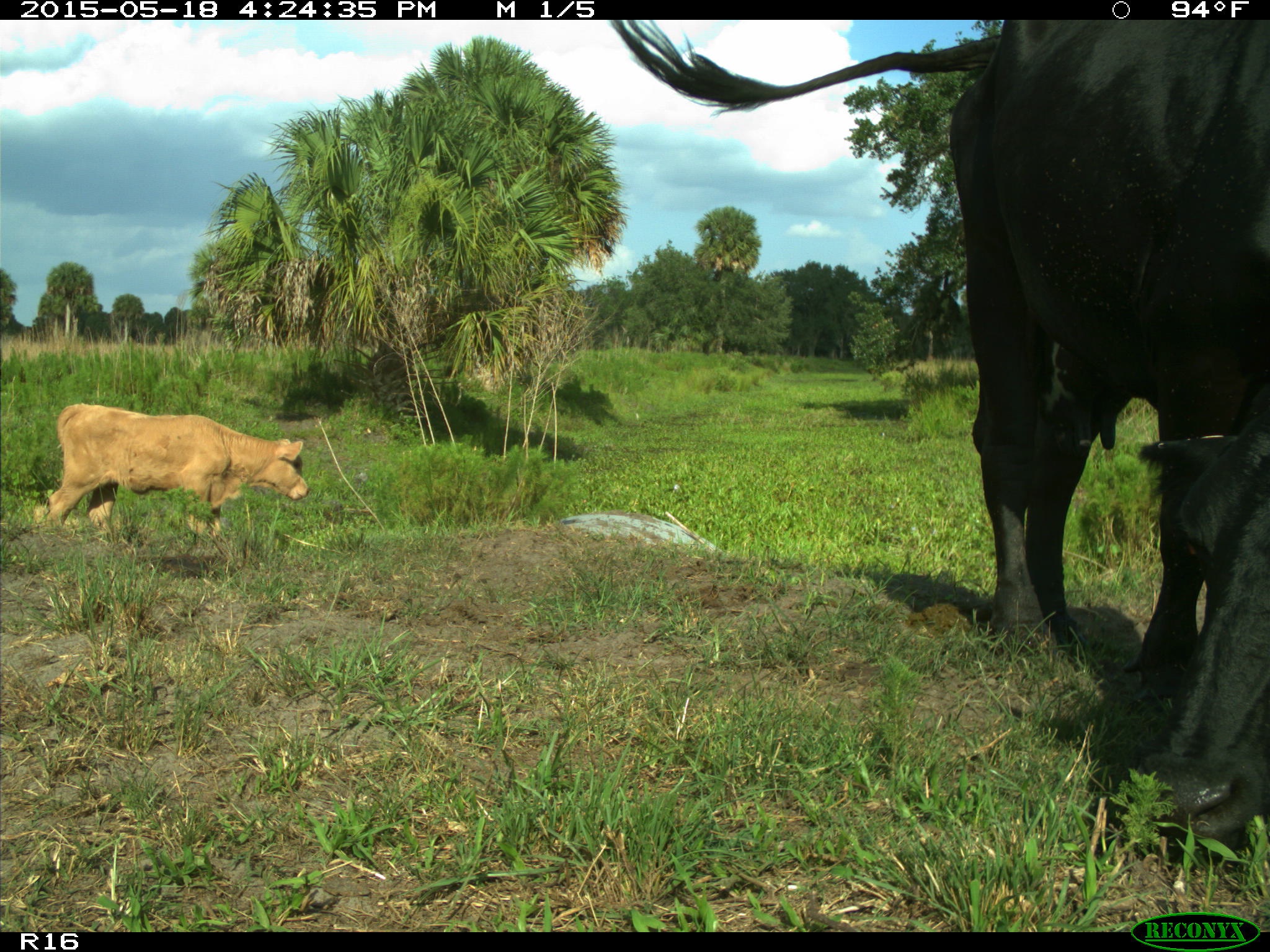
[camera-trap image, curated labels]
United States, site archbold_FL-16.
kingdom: Animalia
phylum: Chordata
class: Mammalia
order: Artiodactyla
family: Bovidae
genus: Bos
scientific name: Bos taurus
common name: domestic cow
Bos taurus (domestic cow).